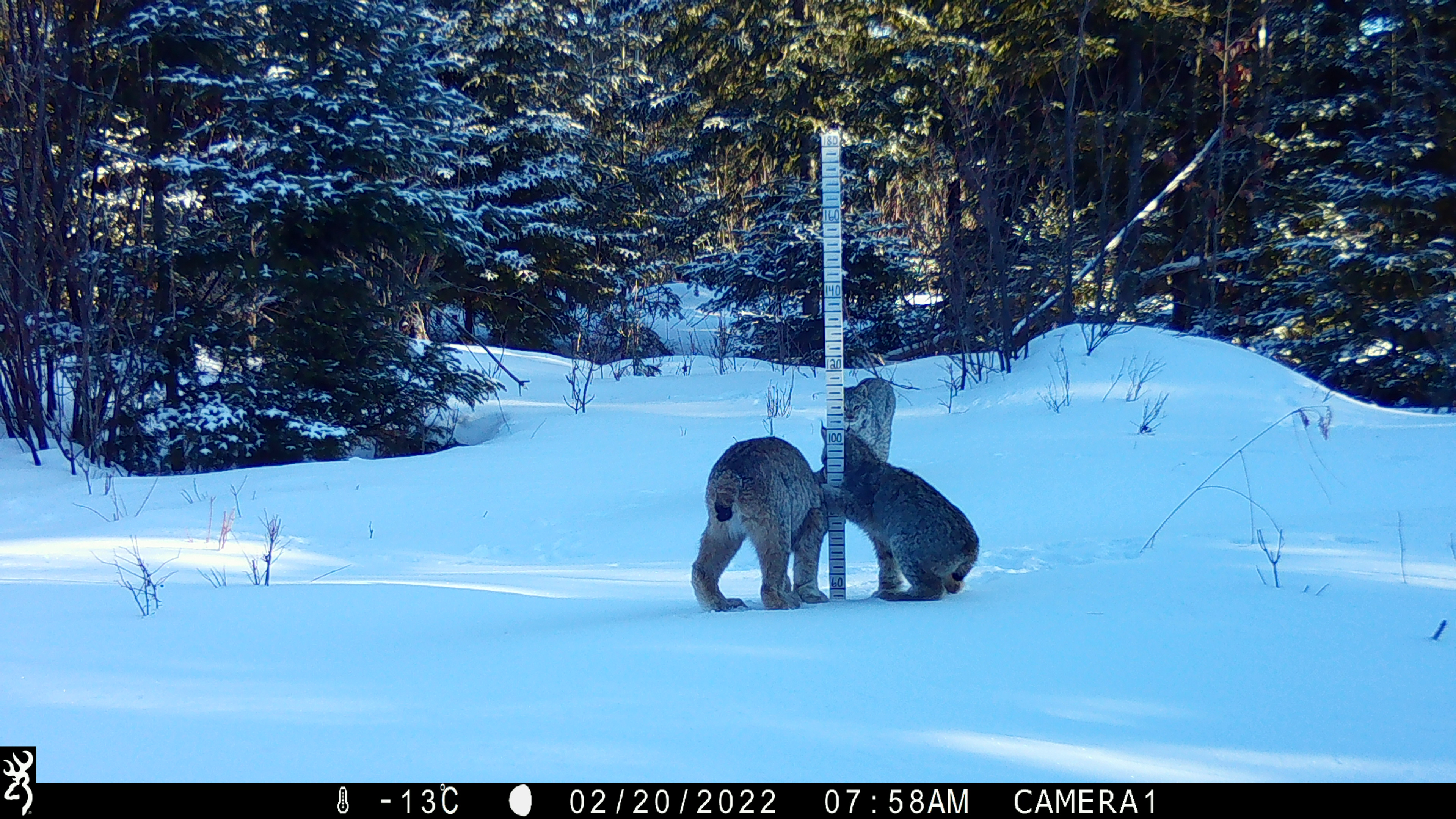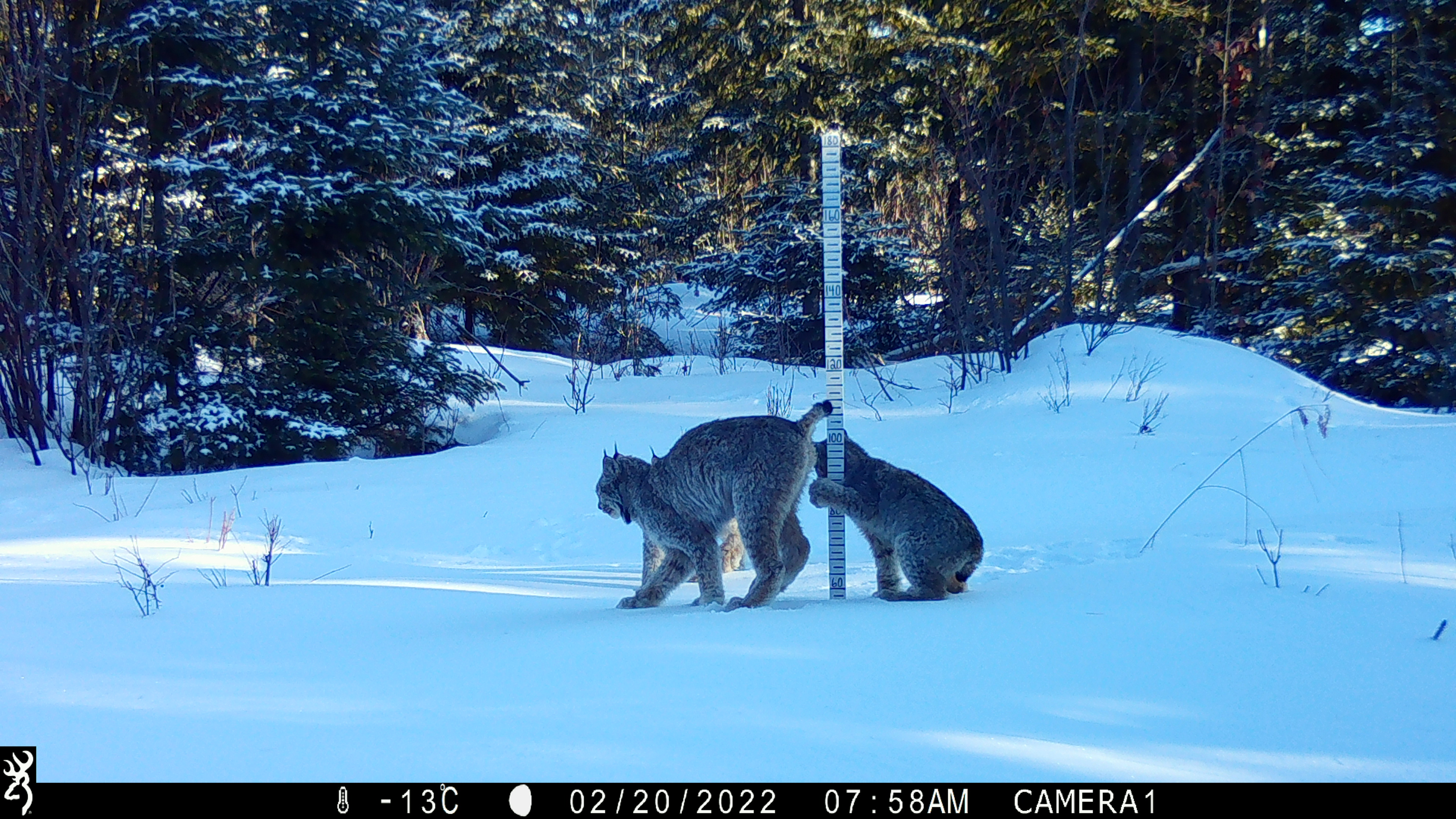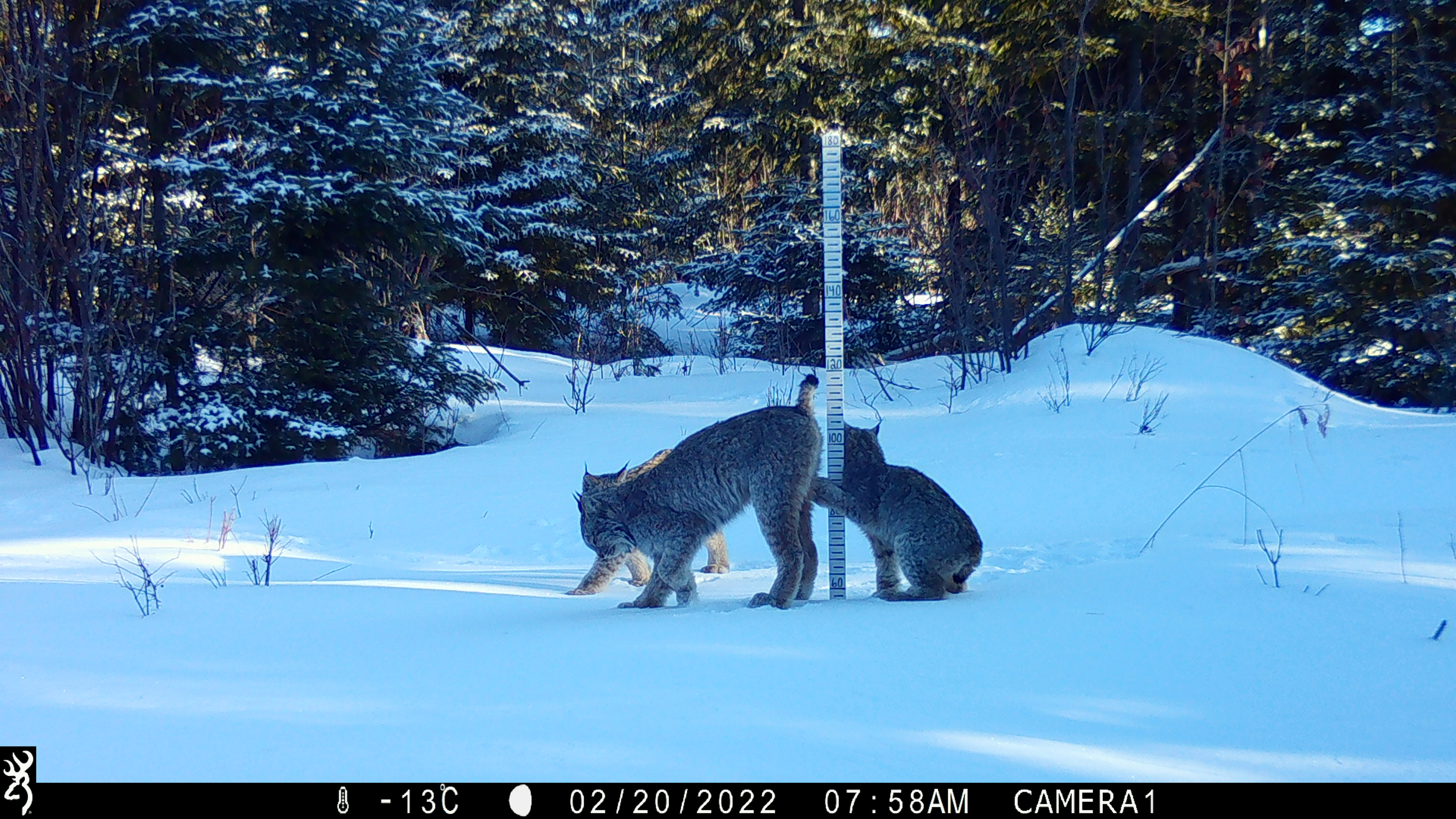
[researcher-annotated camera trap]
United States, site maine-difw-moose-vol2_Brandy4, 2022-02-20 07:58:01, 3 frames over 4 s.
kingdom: Animalia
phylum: Chordata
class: Mammalia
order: Carnivora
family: Felidae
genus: Lynx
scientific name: Lynx canadensis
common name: canada lynx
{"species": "canada lynx (Lynx canadensis)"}